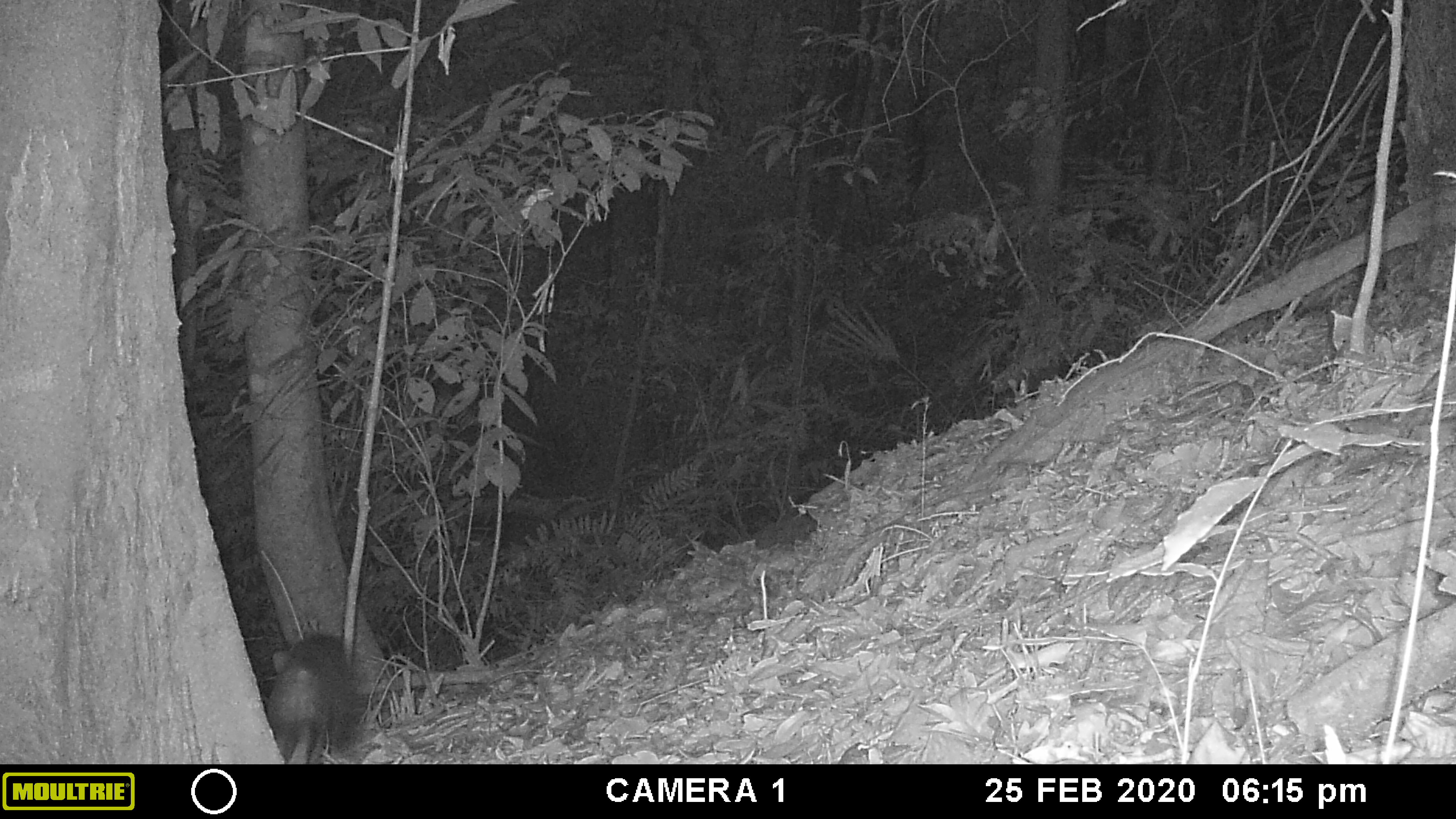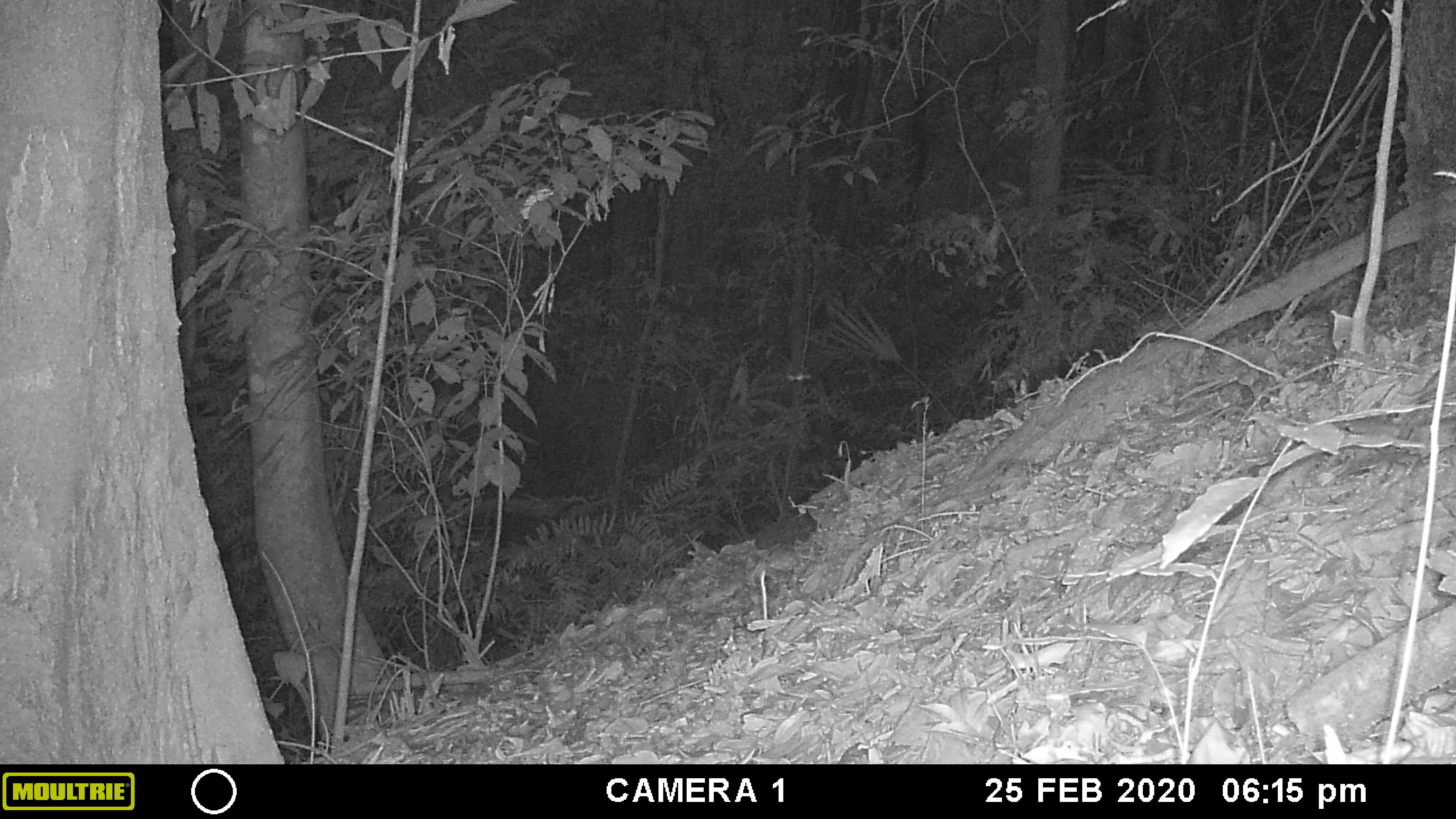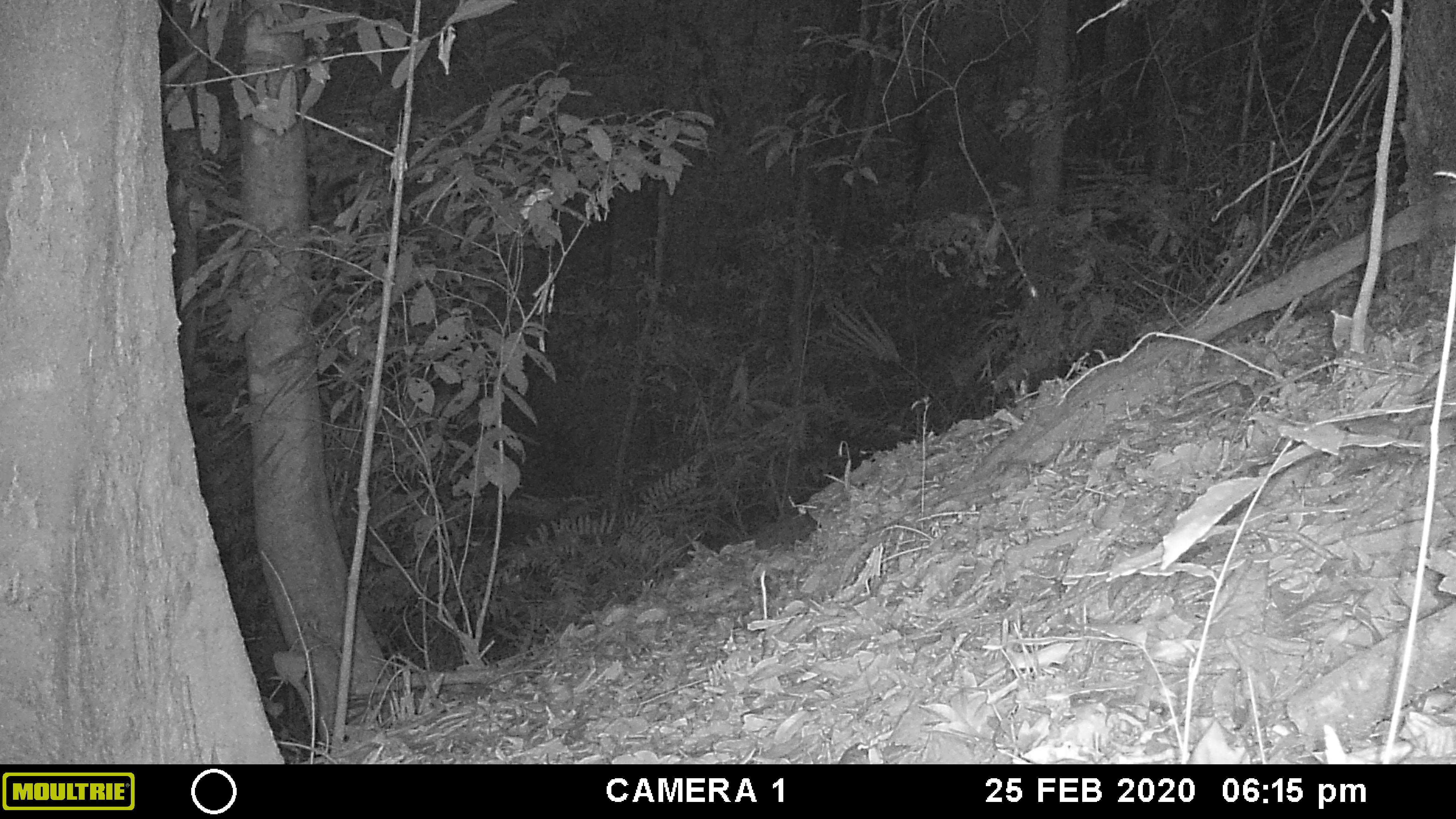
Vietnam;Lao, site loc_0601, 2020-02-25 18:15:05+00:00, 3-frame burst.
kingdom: Animalia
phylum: Chordata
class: Mammalia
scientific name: Mammalia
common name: mammal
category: unidentified small mammal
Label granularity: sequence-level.